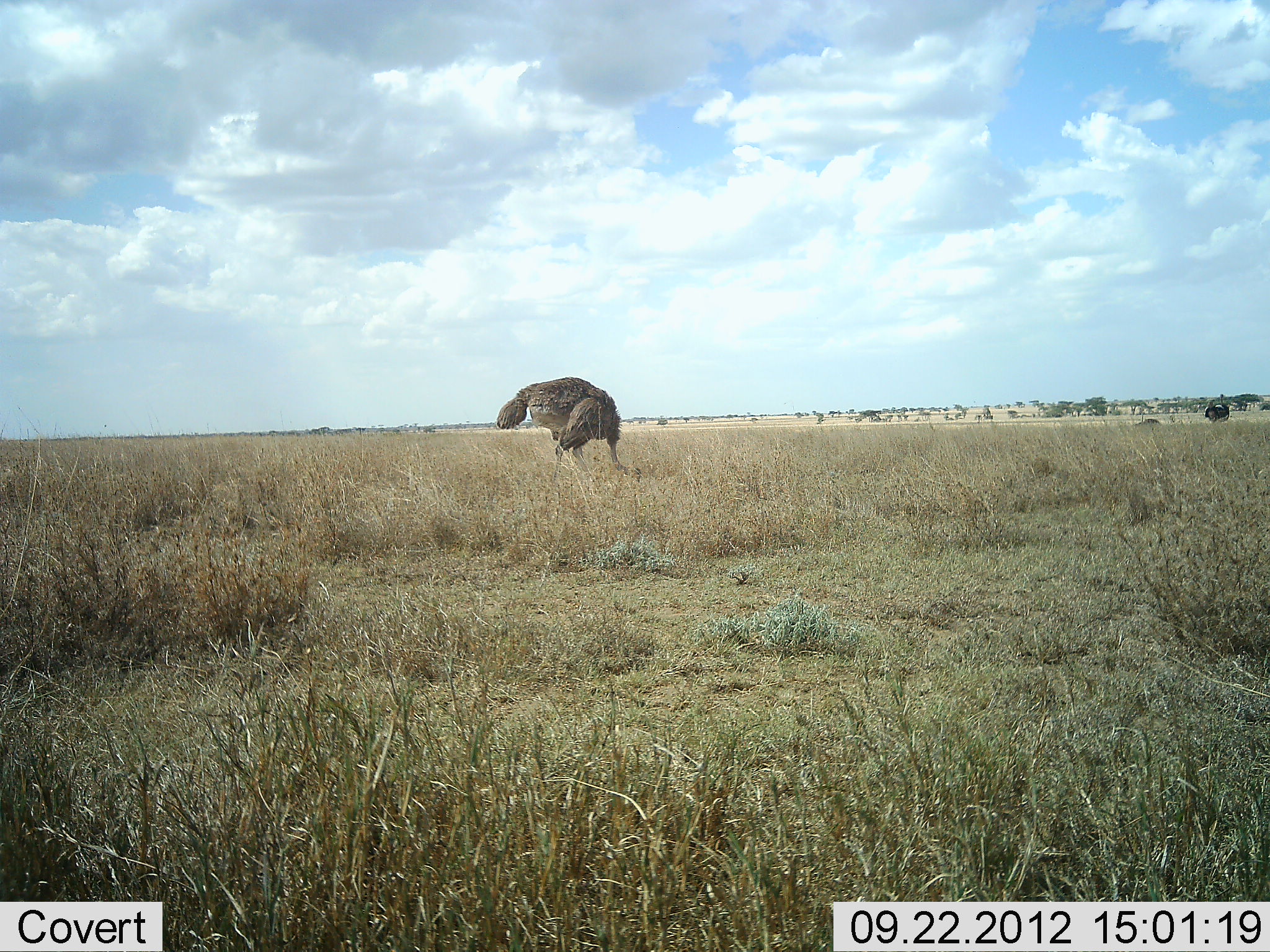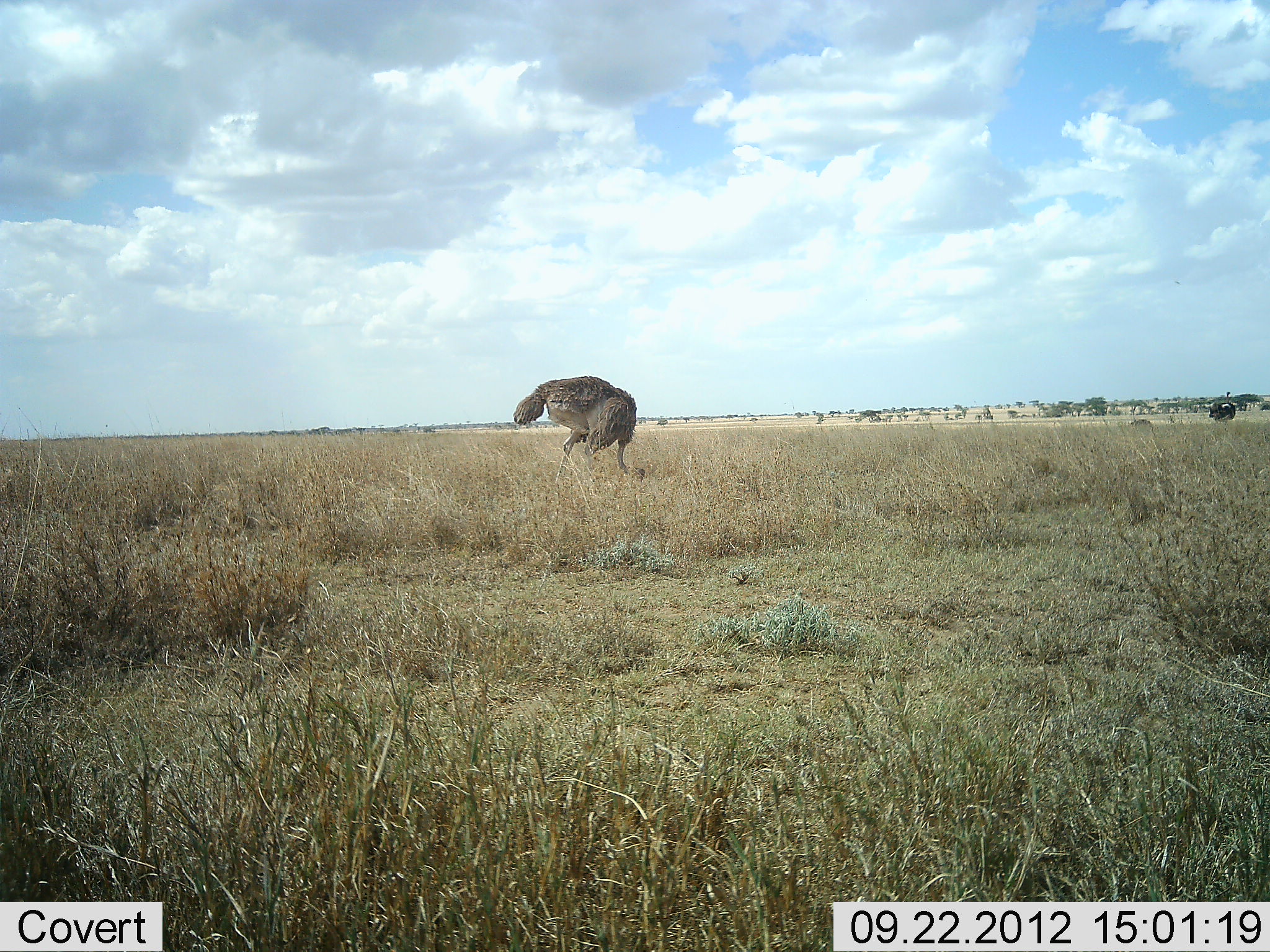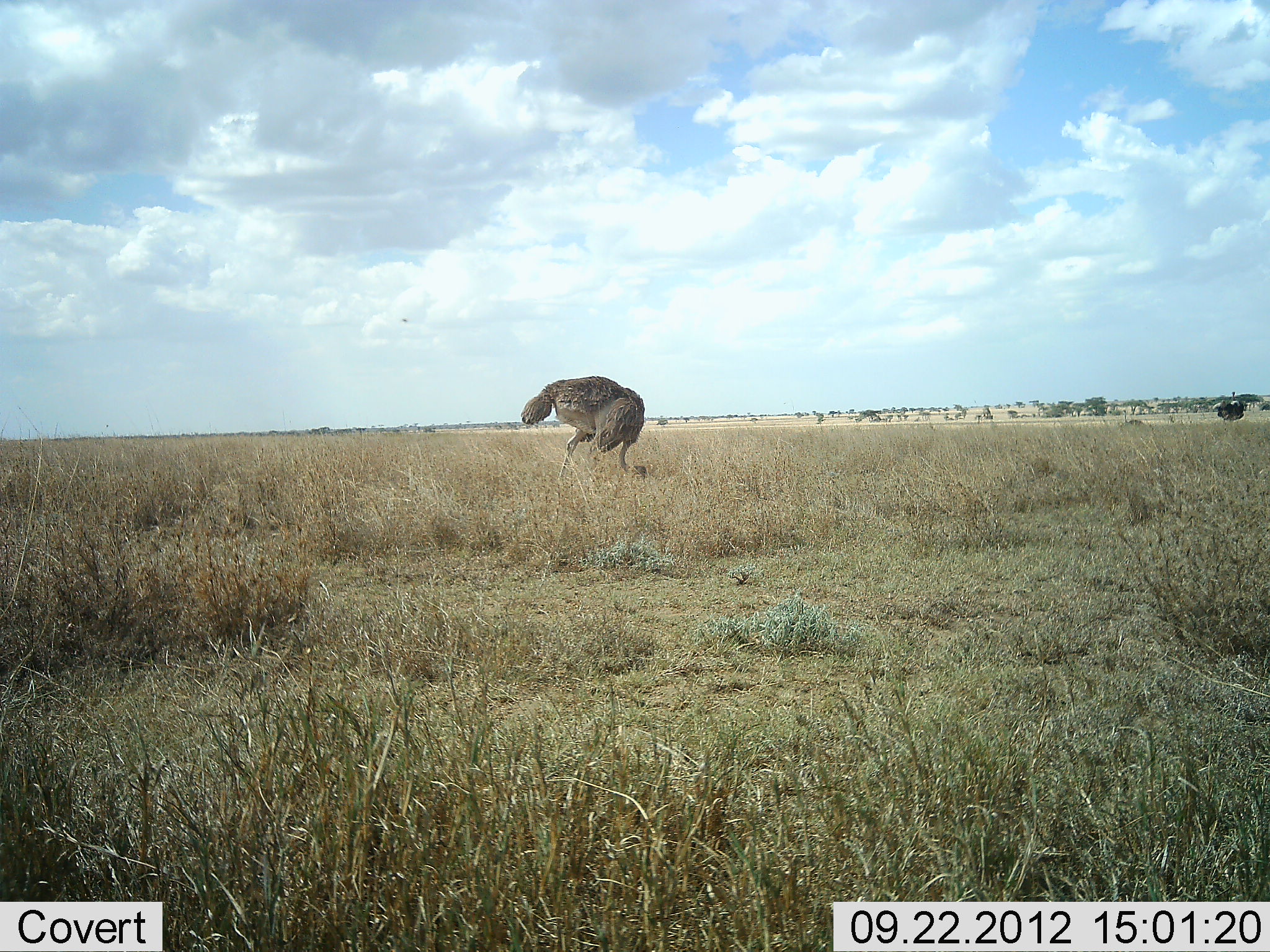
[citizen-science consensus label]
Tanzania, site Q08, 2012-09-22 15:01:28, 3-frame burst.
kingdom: Animalia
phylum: Chordata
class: Aves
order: Struthioniformes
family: Struthionidae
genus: Struthio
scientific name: Struthio camelus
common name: ostrich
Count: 2.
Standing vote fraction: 50%.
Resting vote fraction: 0%.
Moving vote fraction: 33%.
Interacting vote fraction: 0%.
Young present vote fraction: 0%.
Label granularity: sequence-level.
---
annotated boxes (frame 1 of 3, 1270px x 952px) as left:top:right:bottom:
animal: 496:375:641:484; 1203:403:1231:422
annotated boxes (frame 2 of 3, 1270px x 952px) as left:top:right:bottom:
animal: 513:375:646:484; 1207:400:1237:421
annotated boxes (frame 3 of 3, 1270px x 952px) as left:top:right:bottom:
animal: 521:375:651:478; 1210:397:1246:421